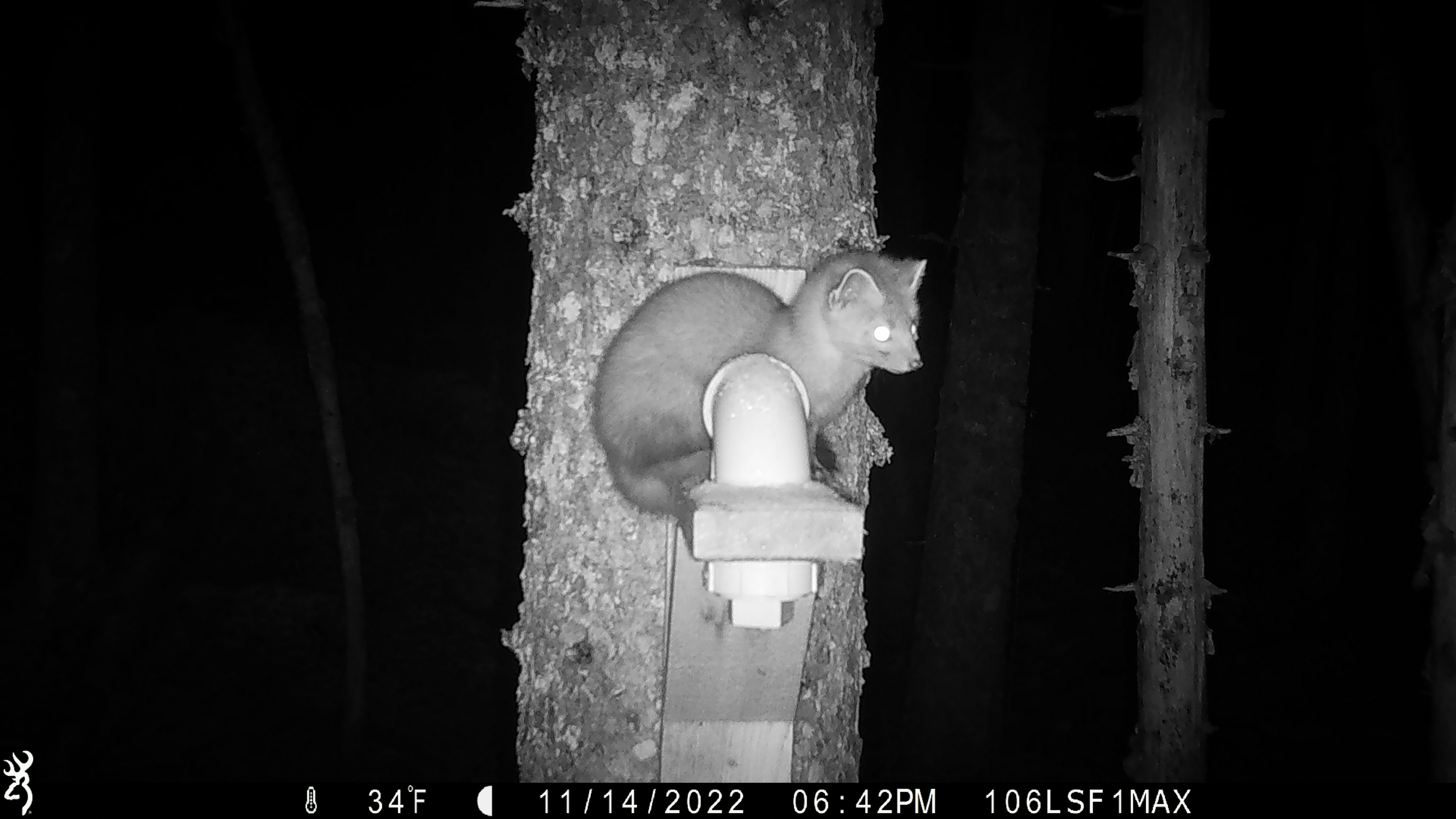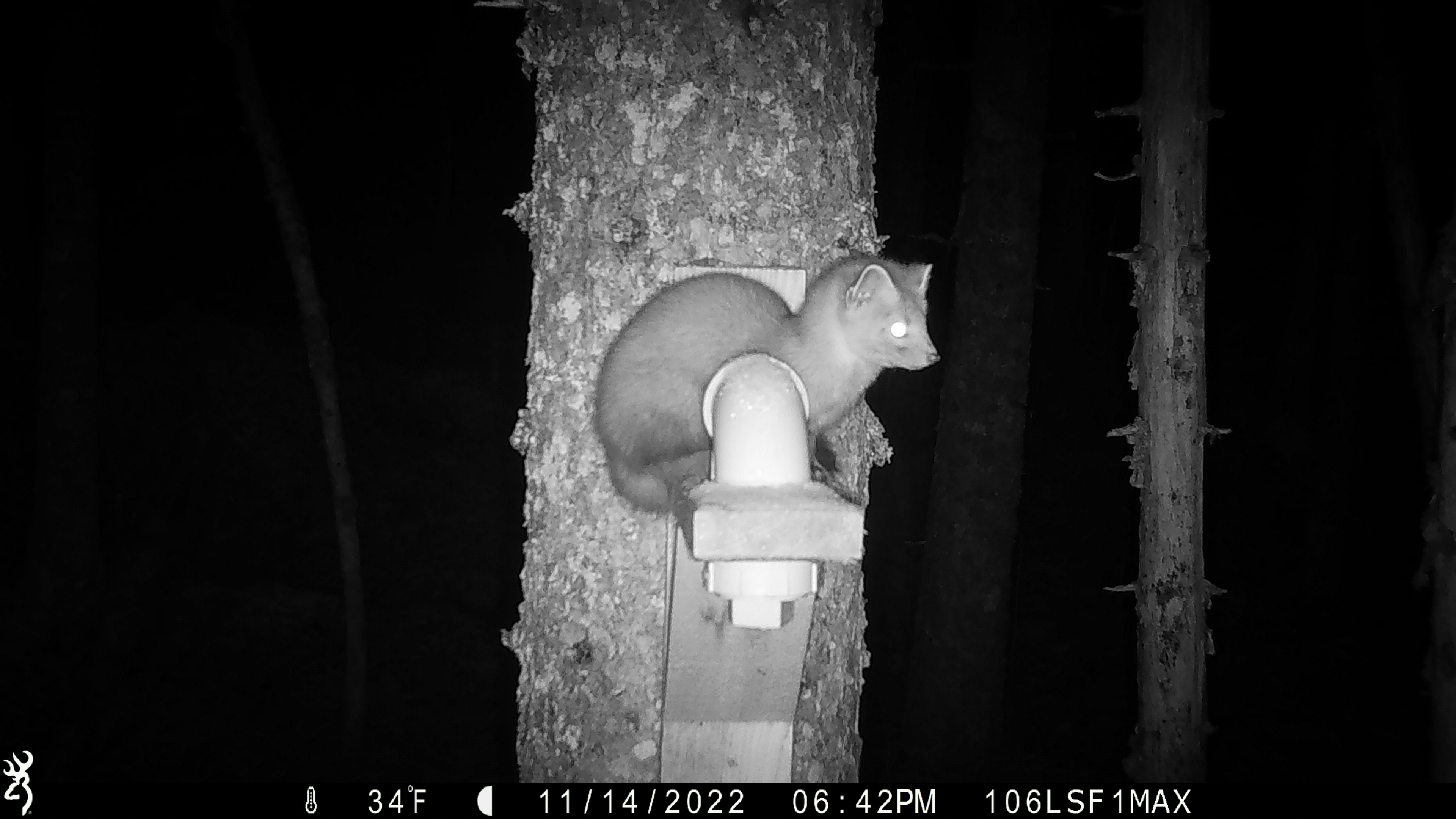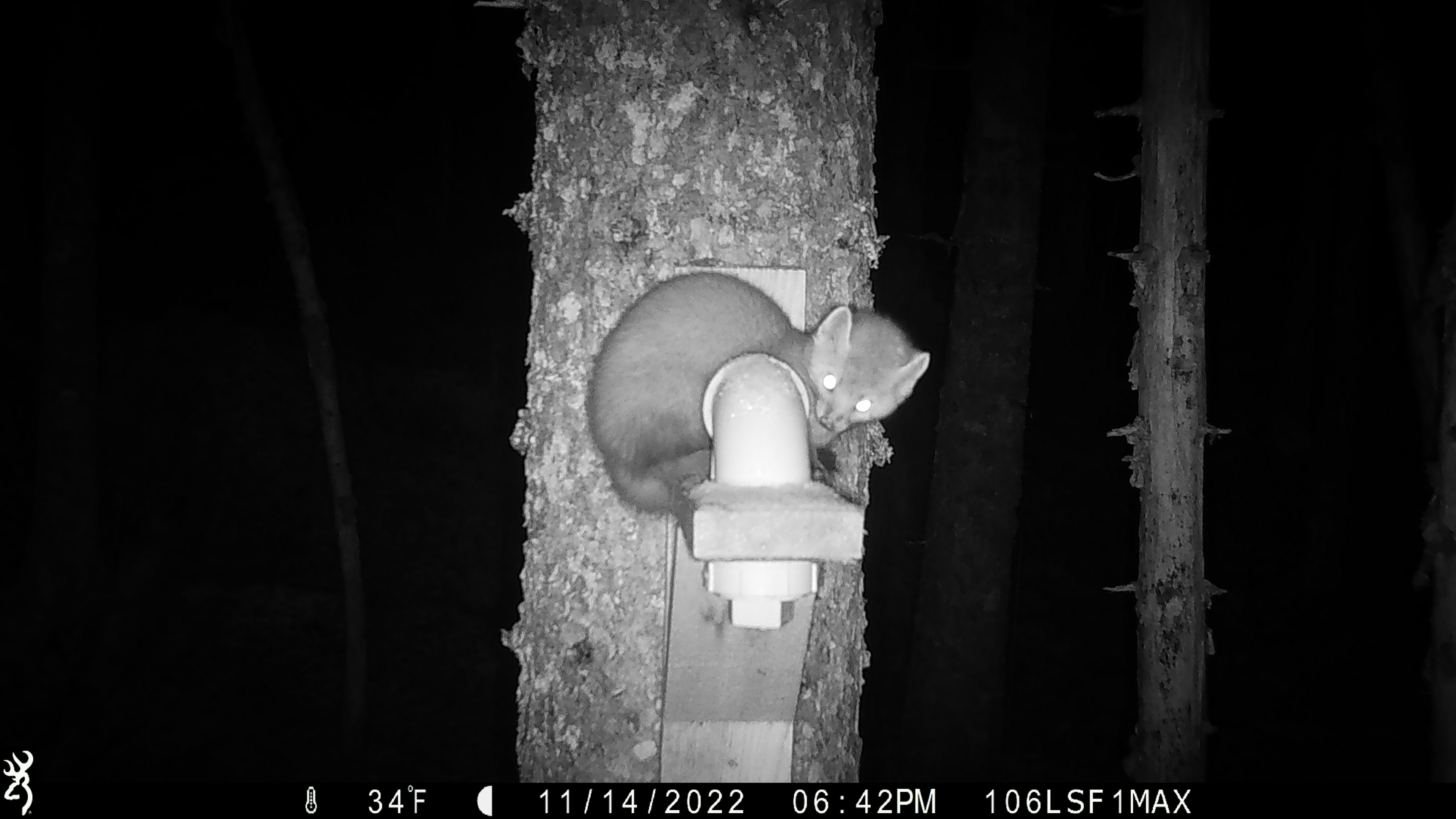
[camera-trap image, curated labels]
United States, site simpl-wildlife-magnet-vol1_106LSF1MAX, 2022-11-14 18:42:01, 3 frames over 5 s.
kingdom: Animalia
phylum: Chordata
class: Mammalia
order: Carnivora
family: Mustelidae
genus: Martes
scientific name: Martes americana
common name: american marten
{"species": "american marten (Martes americana)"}